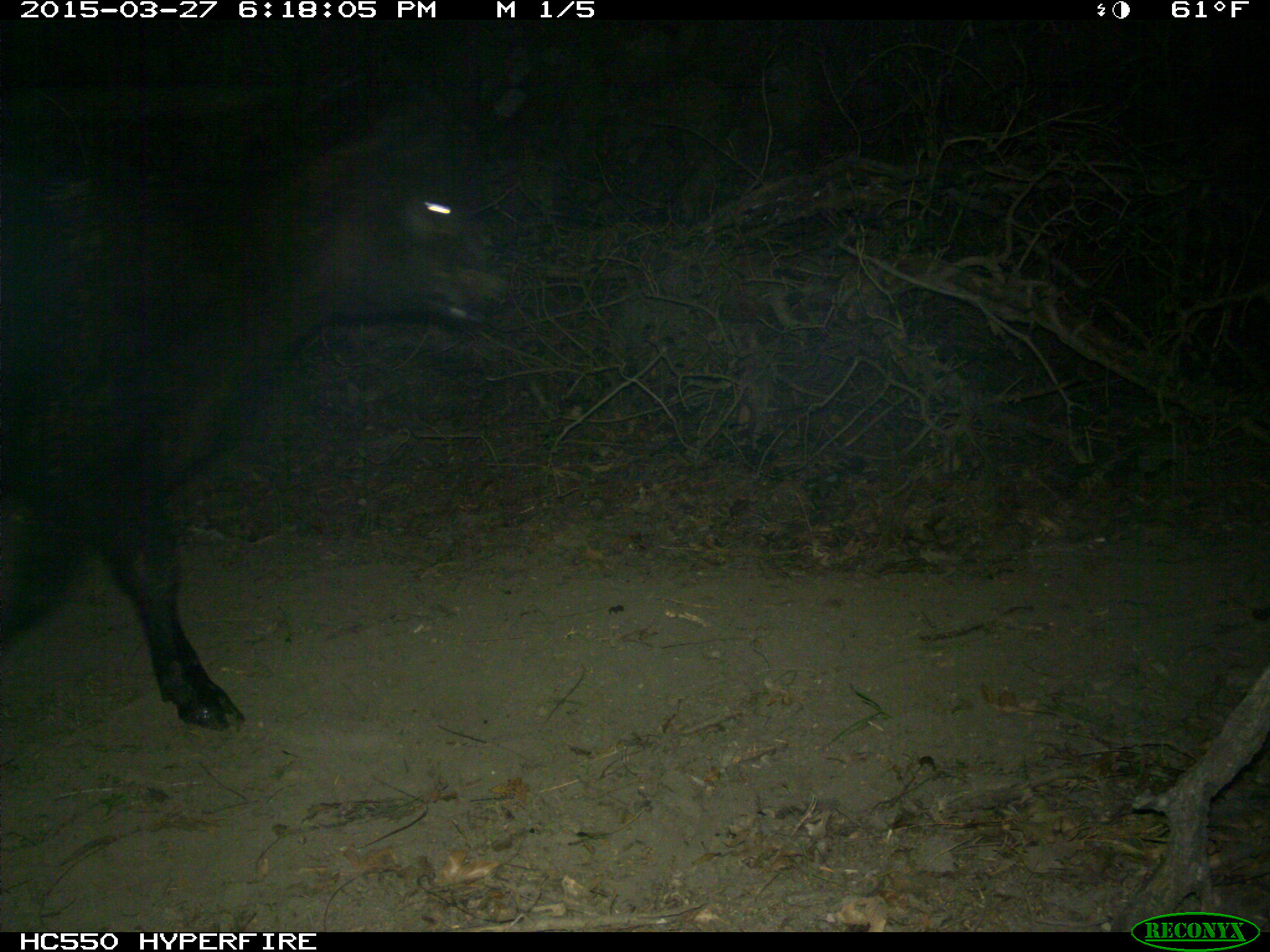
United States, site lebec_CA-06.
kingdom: Animalia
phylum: Chordata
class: Mammalia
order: Artiodactyla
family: Bovidae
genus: Bos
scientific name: Bos taurus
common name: domestic cow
Bos taurus (domestic cow).